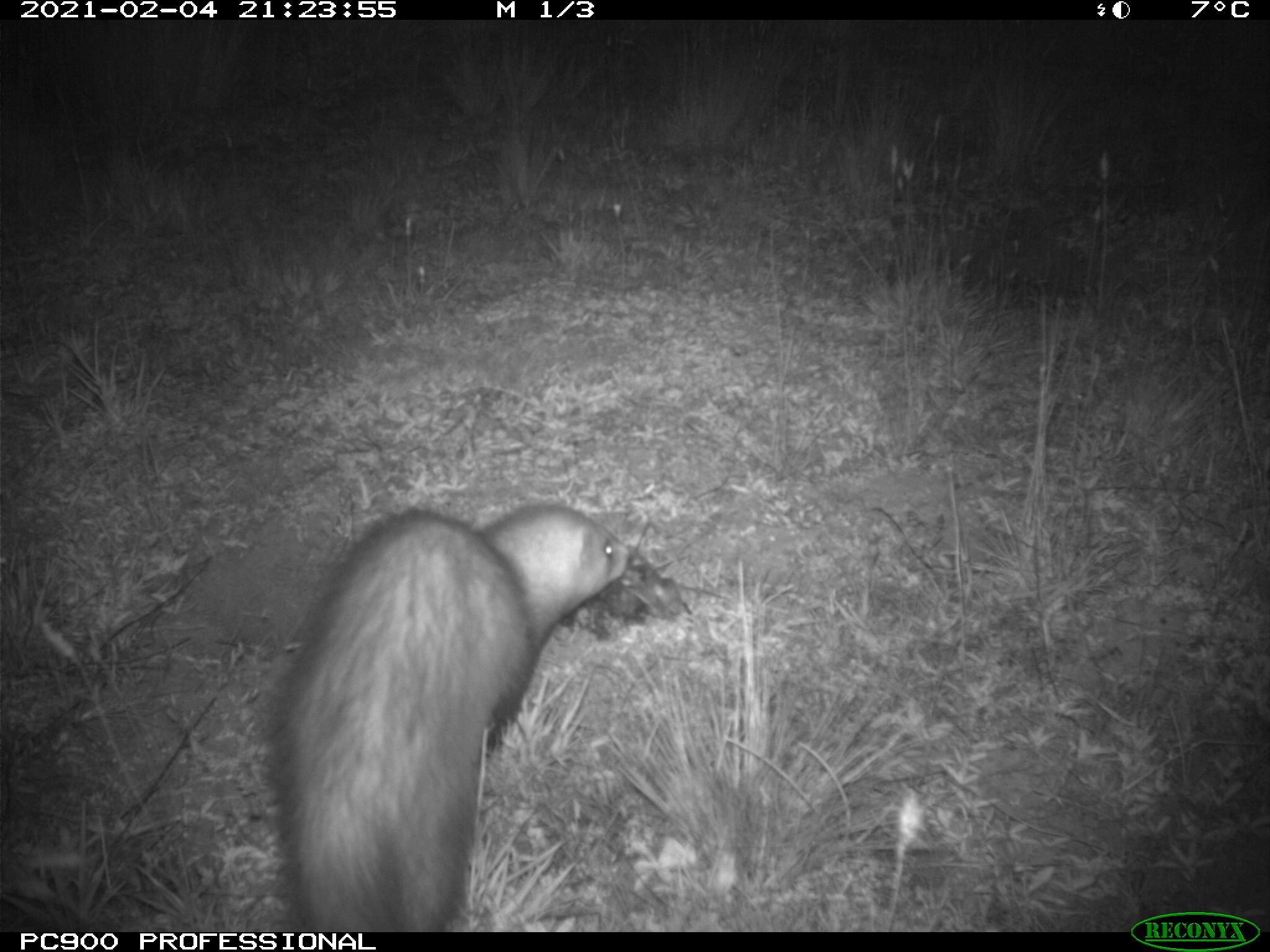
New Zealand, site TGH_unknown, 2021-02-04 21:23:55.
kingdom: Animalia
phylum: Chordata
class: Mammalia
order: Carnivora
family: Mustelidae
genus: Mustela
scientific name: Mustela furo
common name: ferret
Ferret (Mustela furo).